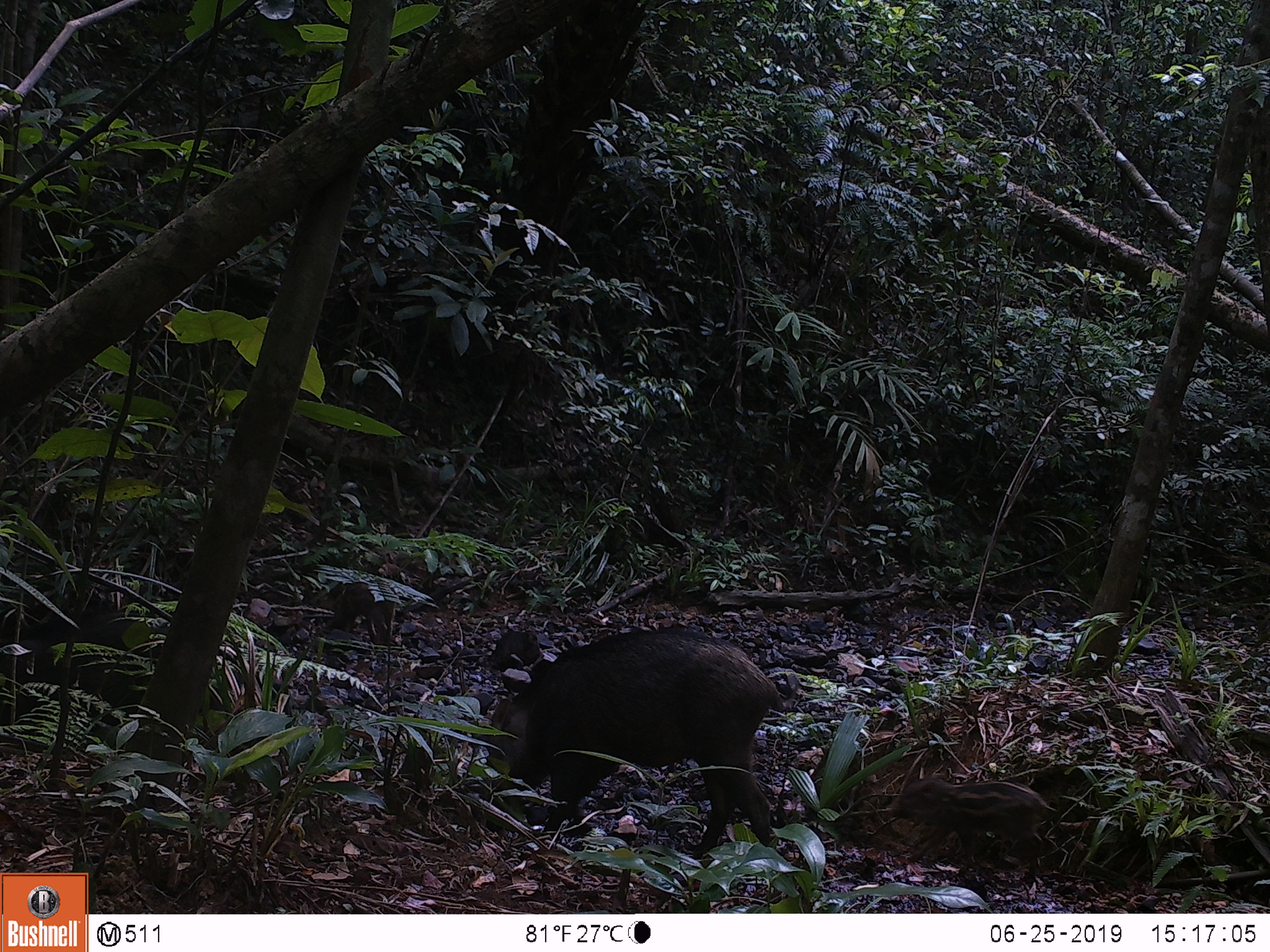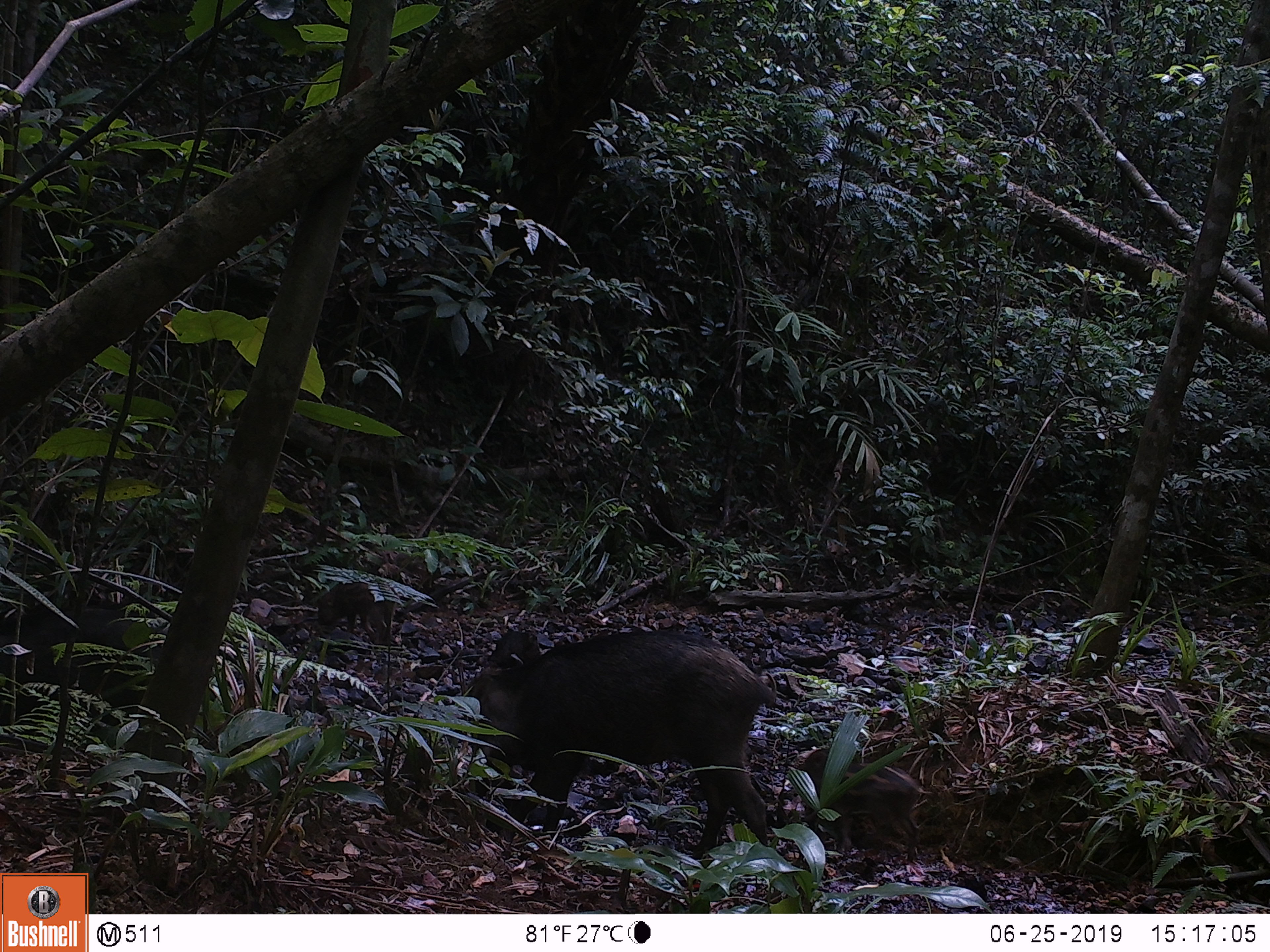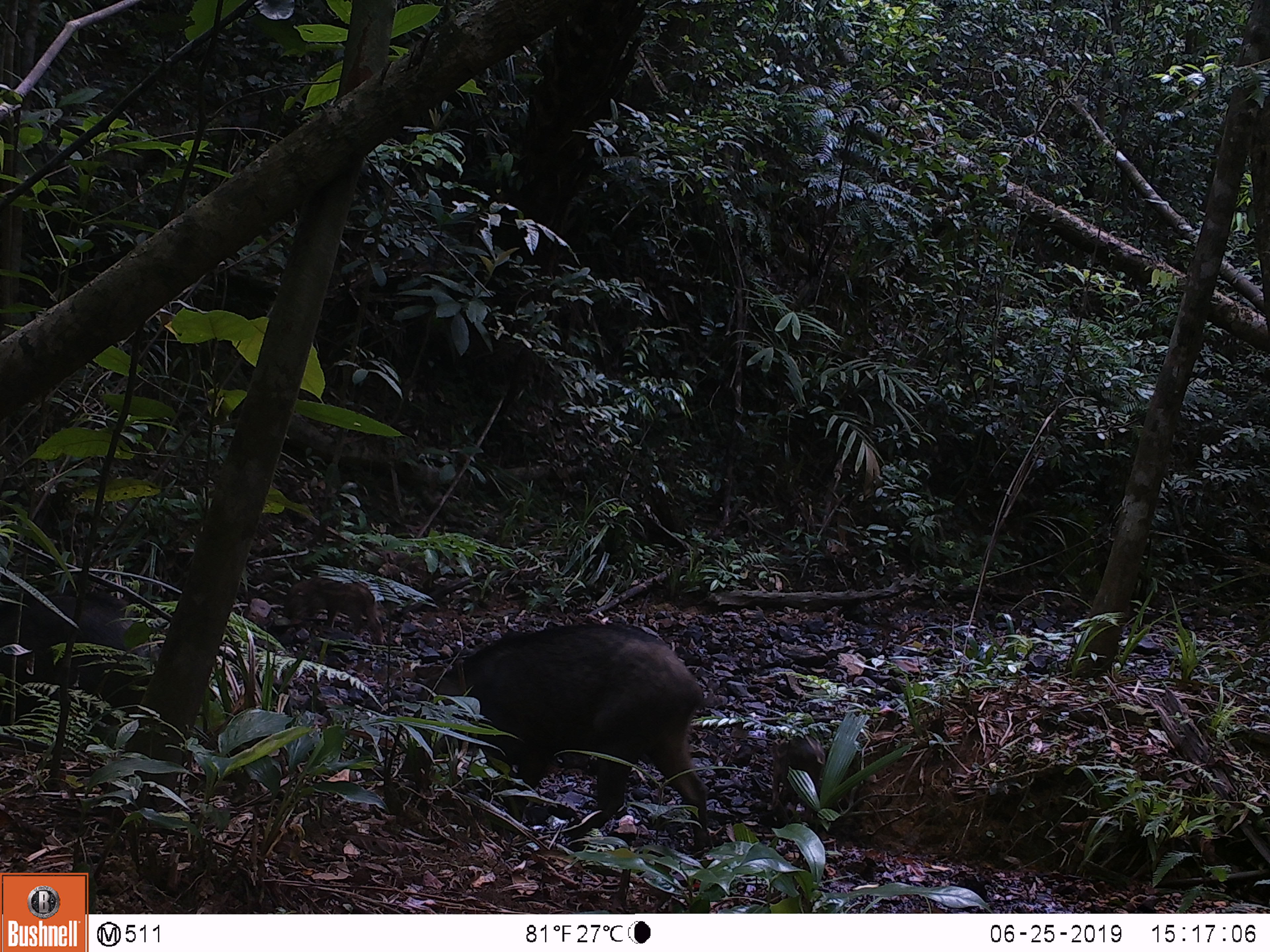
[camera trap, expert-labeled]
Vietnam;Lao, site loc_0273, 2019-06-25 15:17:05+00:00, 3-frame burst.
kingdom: Animalia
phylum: Chordata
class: Mammalia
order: Artiodactyla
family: Suidae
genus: Sus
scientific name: Sus scrofa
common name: eurasian wild pig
Eurasian wild pig (Sus scrofa). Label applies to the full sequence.